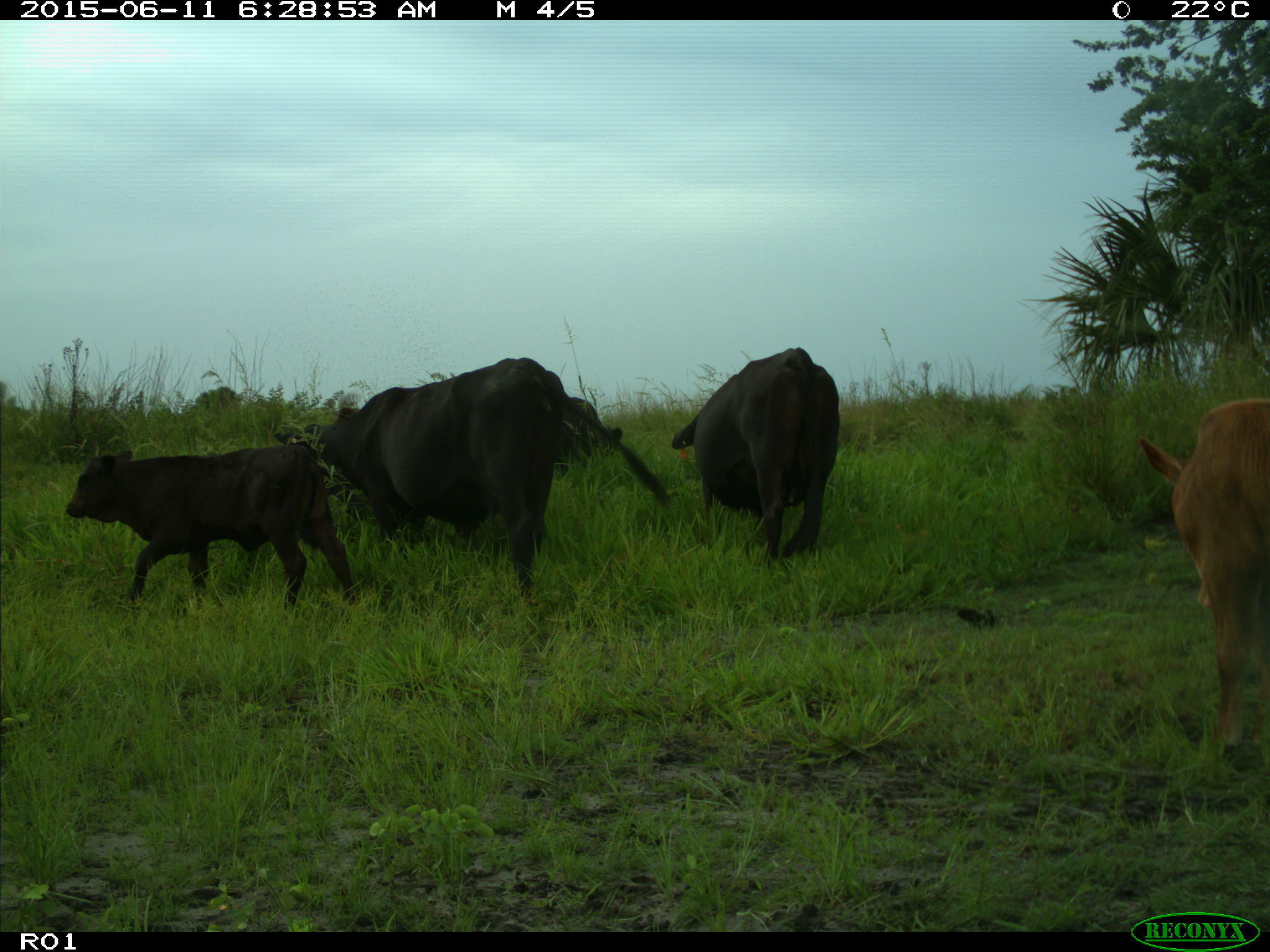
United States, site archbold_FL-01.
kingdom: Animalia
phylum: Chordata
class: Mammalia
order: Artiodactyla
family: Bovidae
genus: Bos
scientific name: Bos taurus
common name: domestic cow